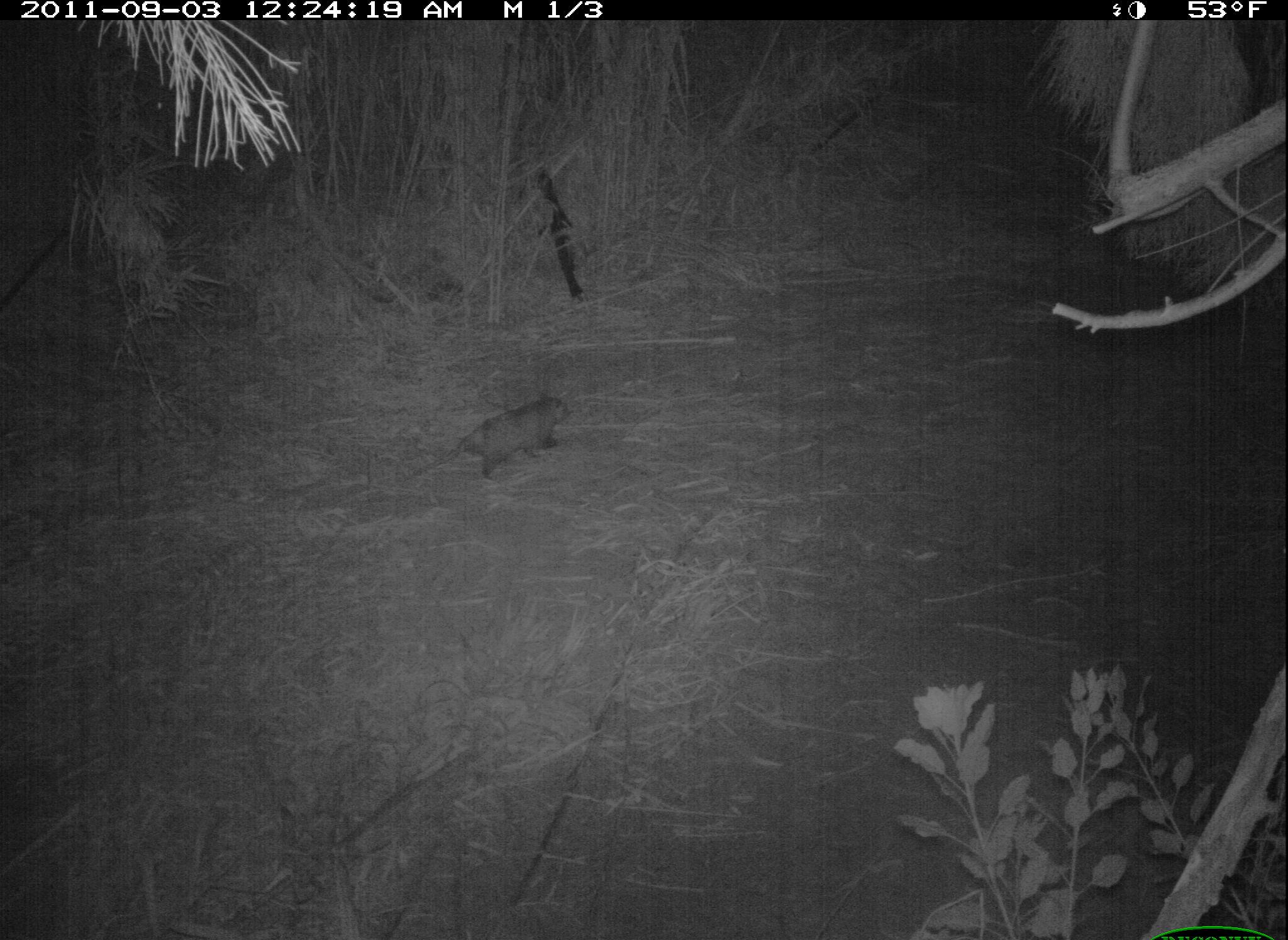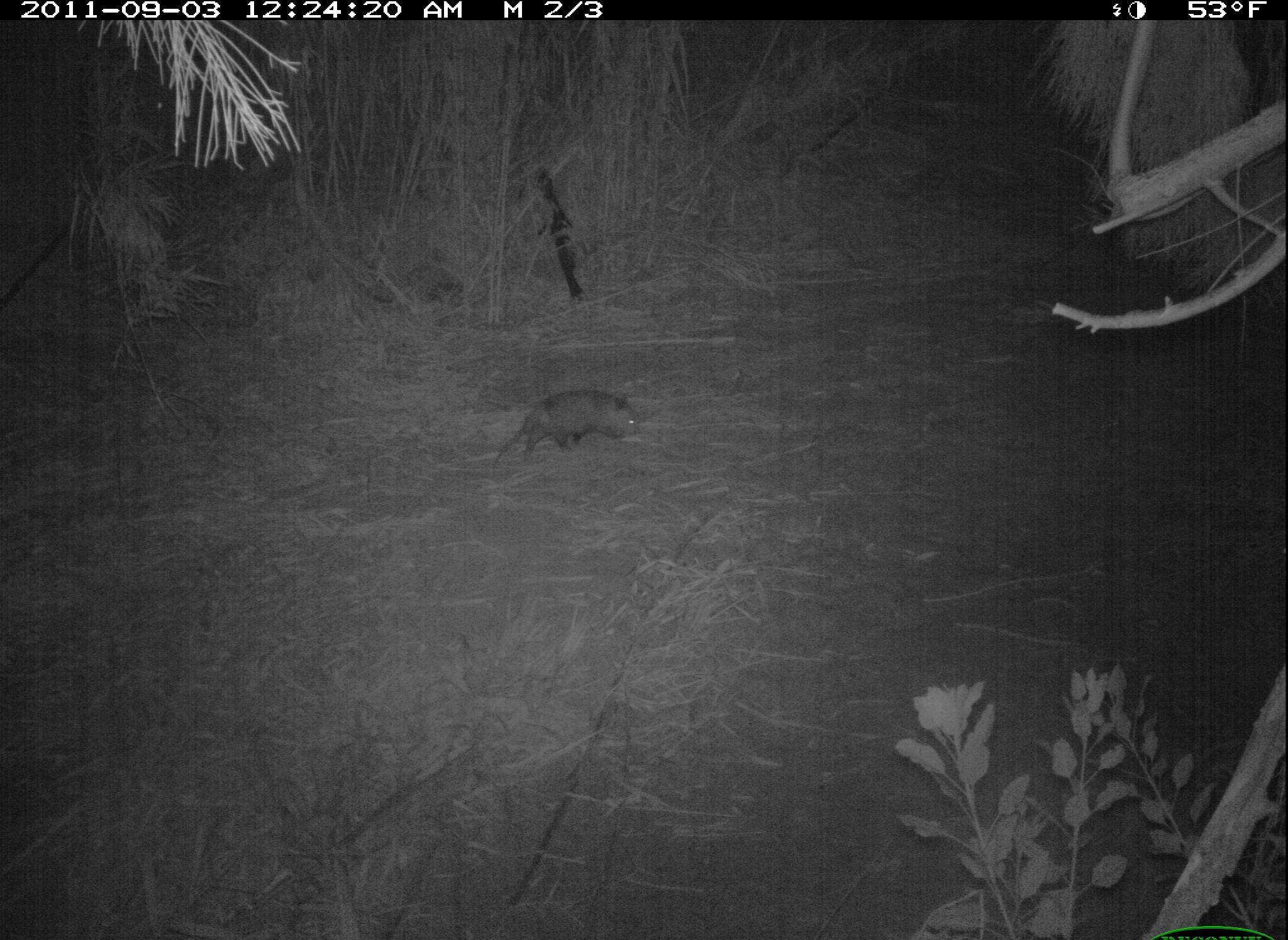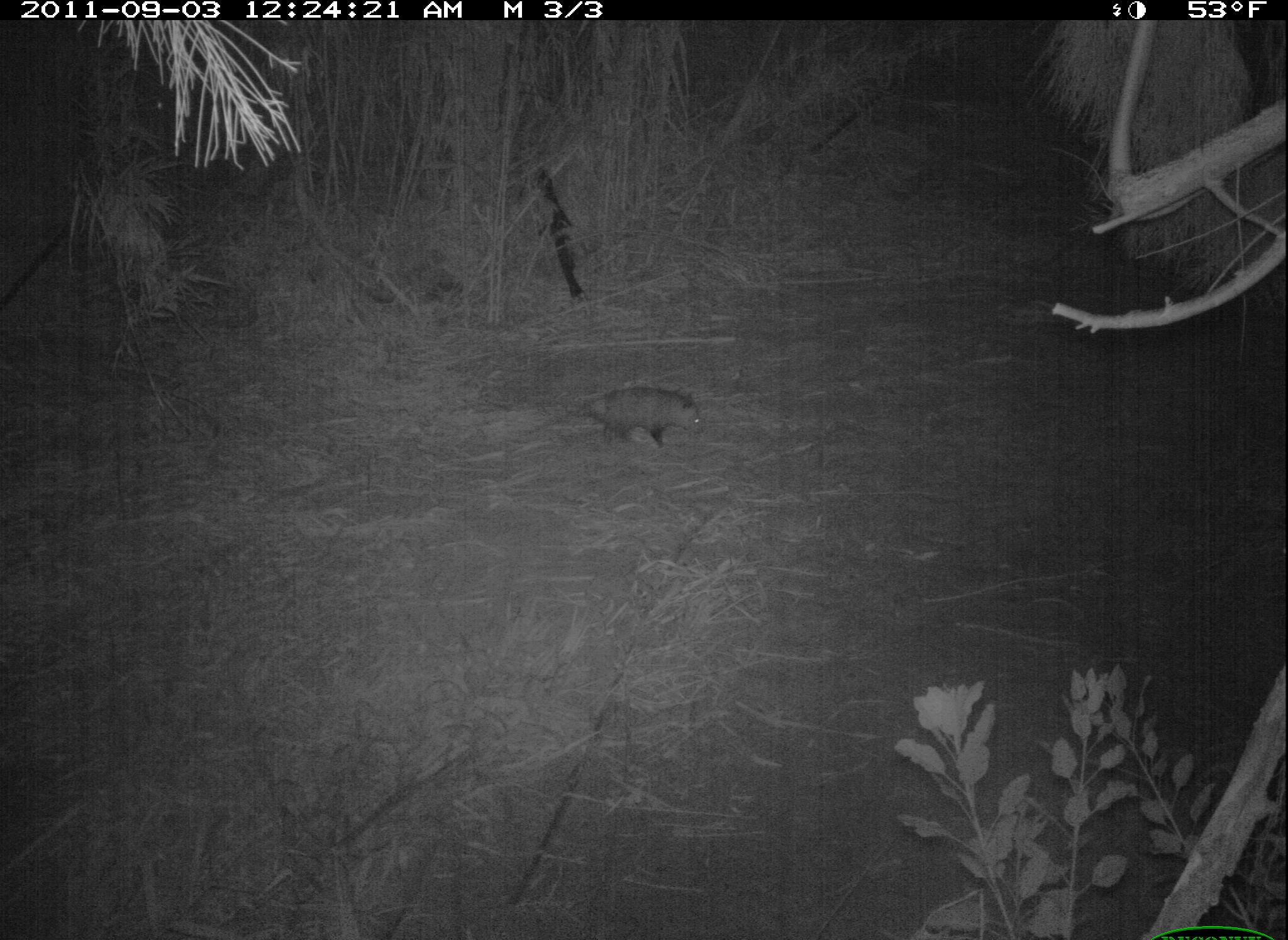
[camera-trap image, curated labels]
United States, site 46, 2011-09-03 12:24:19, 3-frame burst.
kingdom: Animalia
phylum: Chordata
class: Mammalia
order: Didelphimorphia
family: Didelphidae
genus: Didelphis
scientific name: Didelphis virginiana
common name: virginia opossum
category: opossum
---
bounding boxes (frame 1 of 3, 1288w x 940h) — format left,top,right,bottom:
opossum: 404,391,579,486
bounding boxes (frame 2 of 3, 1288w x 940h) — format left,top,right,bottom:
opossum: 491,382,652,470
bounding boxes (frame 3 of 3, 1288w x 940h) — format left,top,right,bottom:
opossum: 522,380,713,474